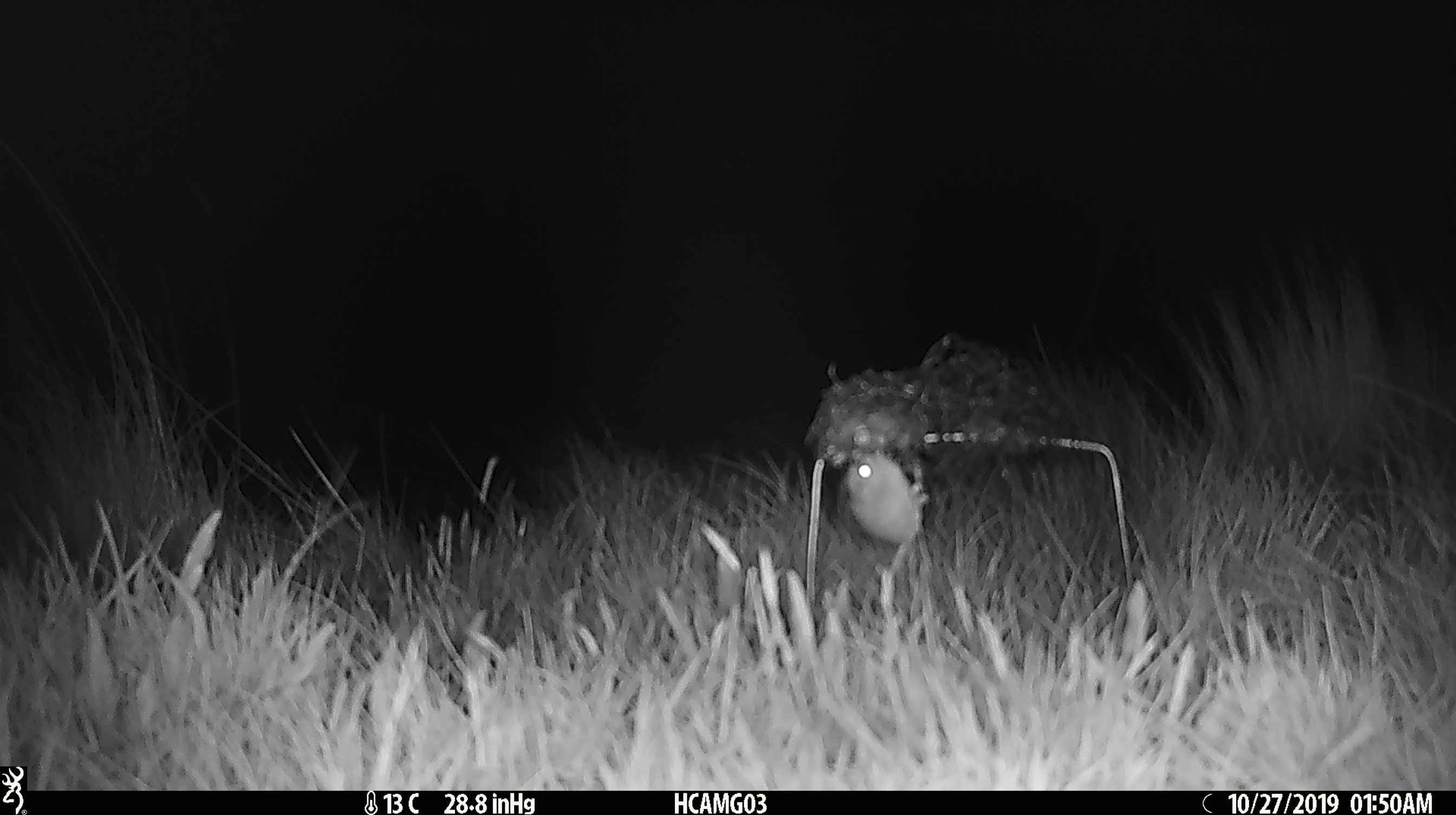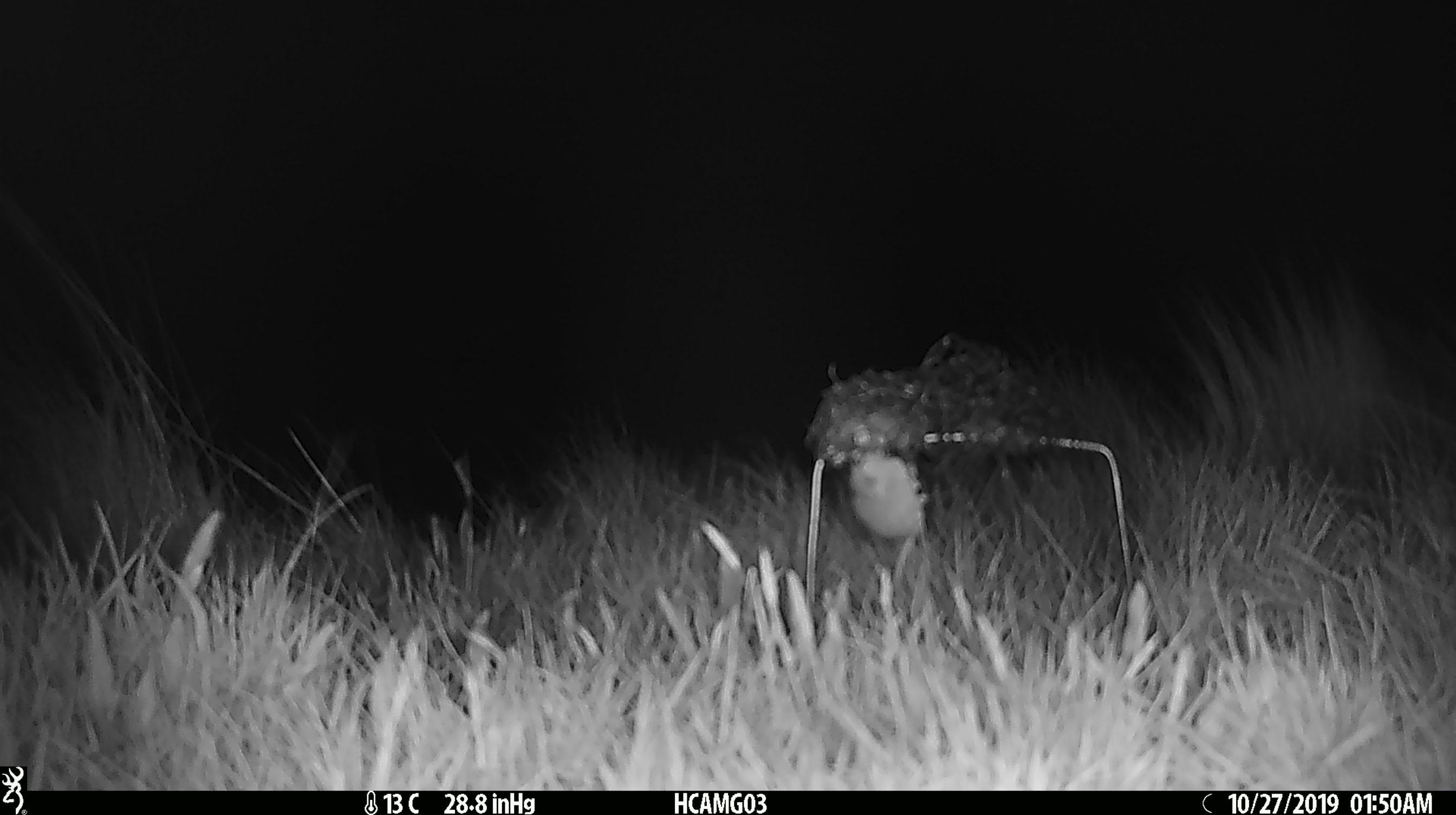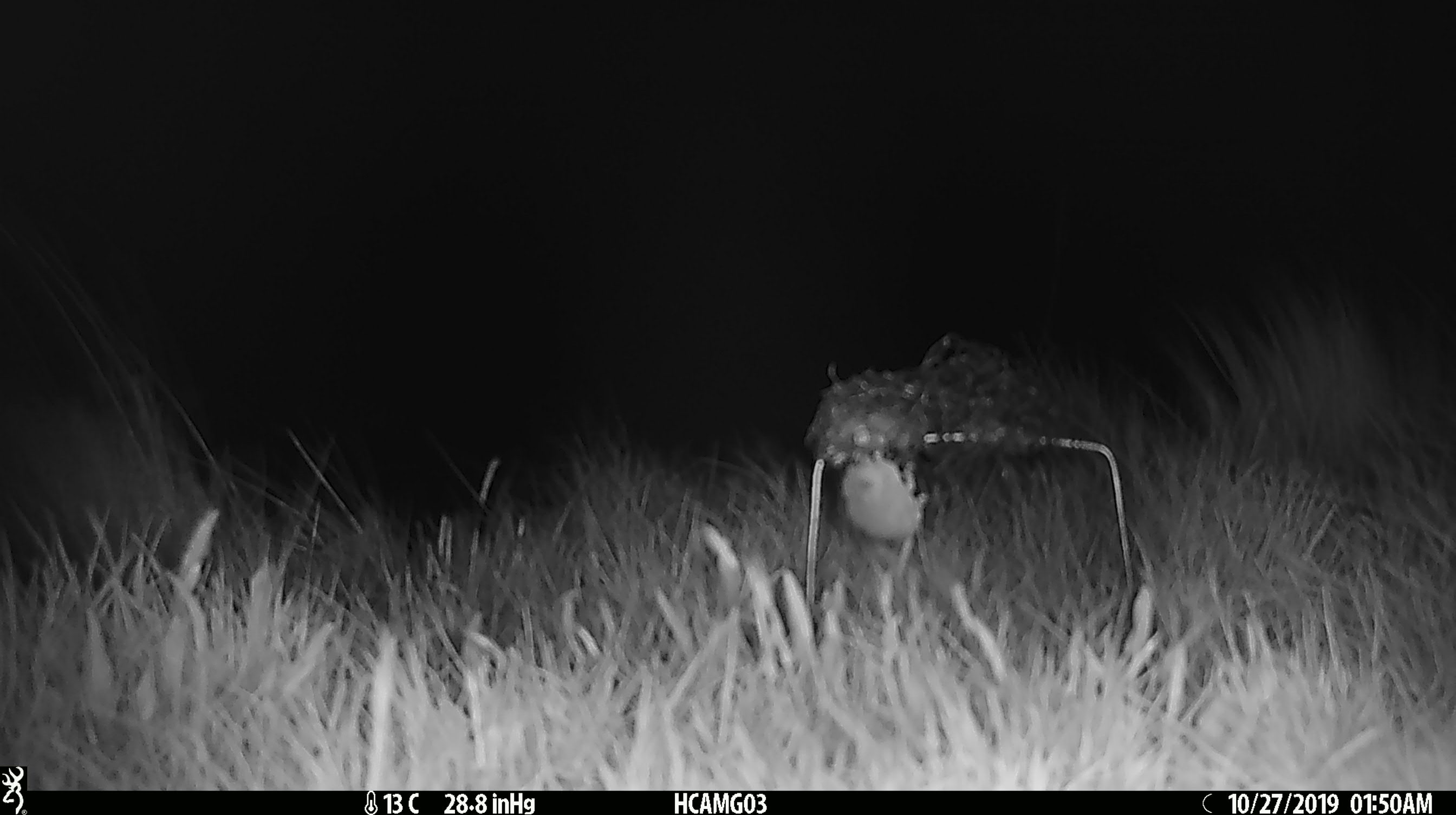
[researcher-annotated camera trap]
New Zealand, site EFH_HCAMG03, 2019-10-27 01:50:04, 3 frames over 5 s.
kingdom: Animalia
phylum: Chordata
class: Mammalia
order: Rodentia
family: Muridae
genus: Mus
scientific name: Mus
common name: mouse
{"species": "mouse (Mus)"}